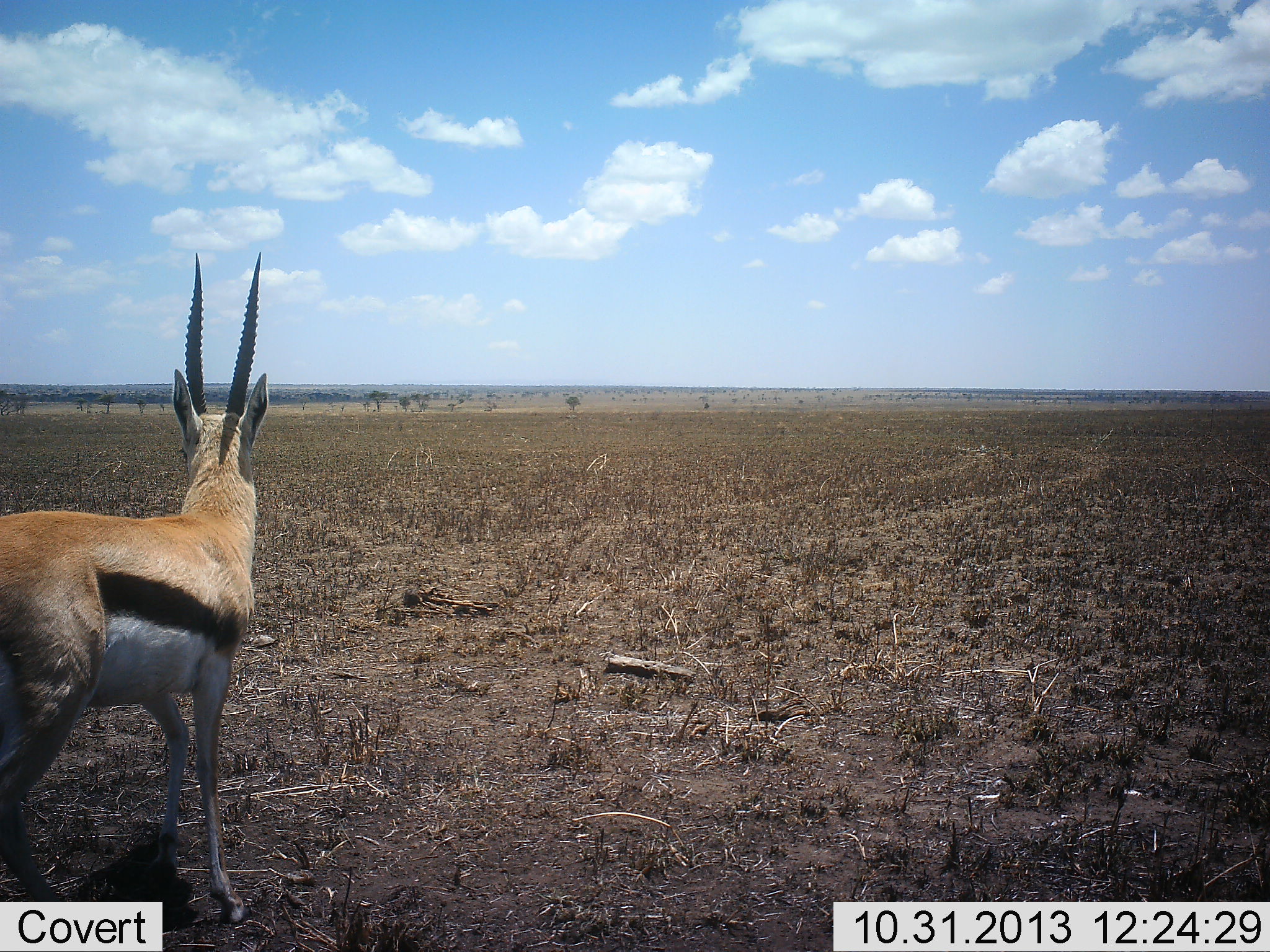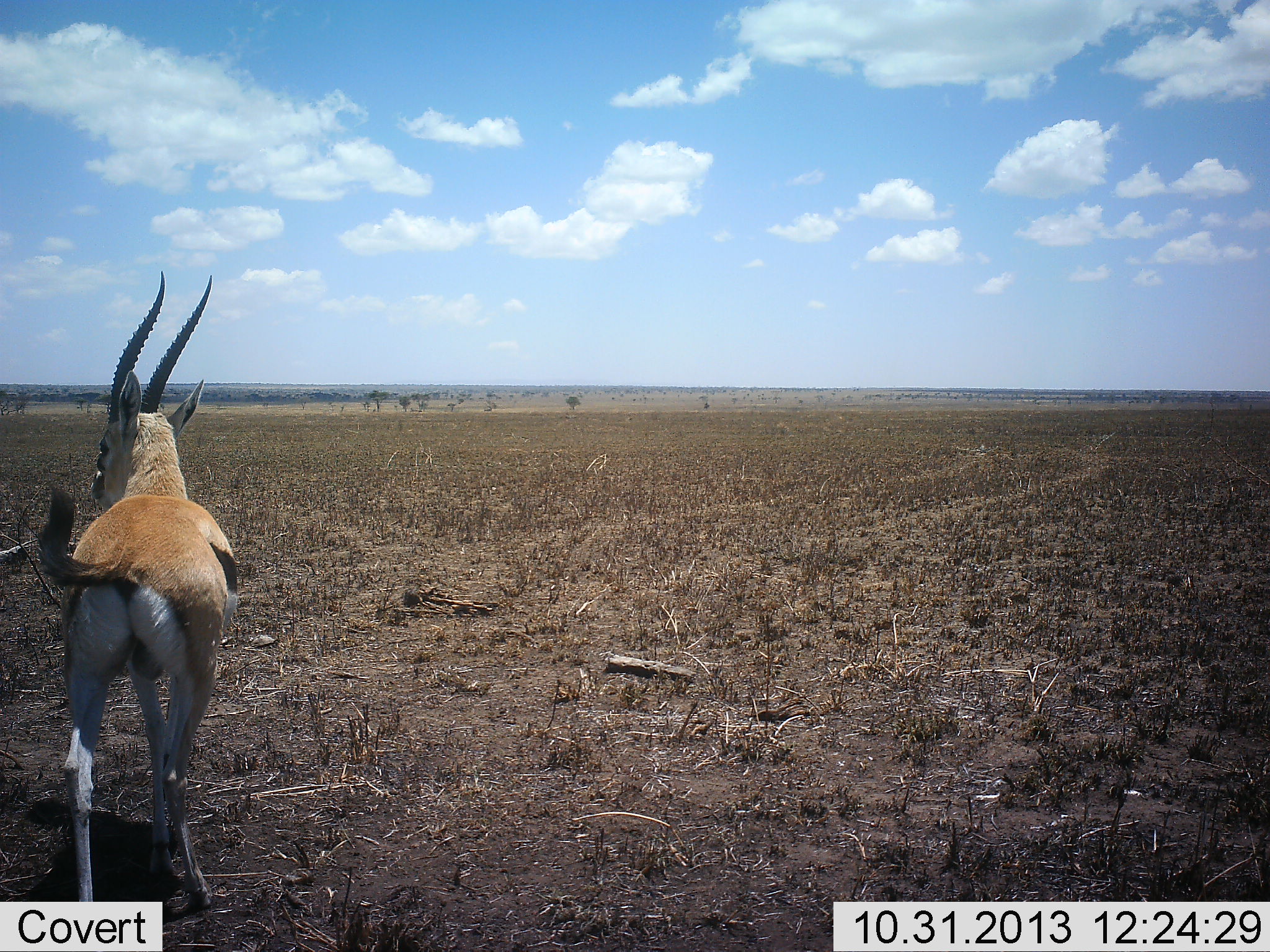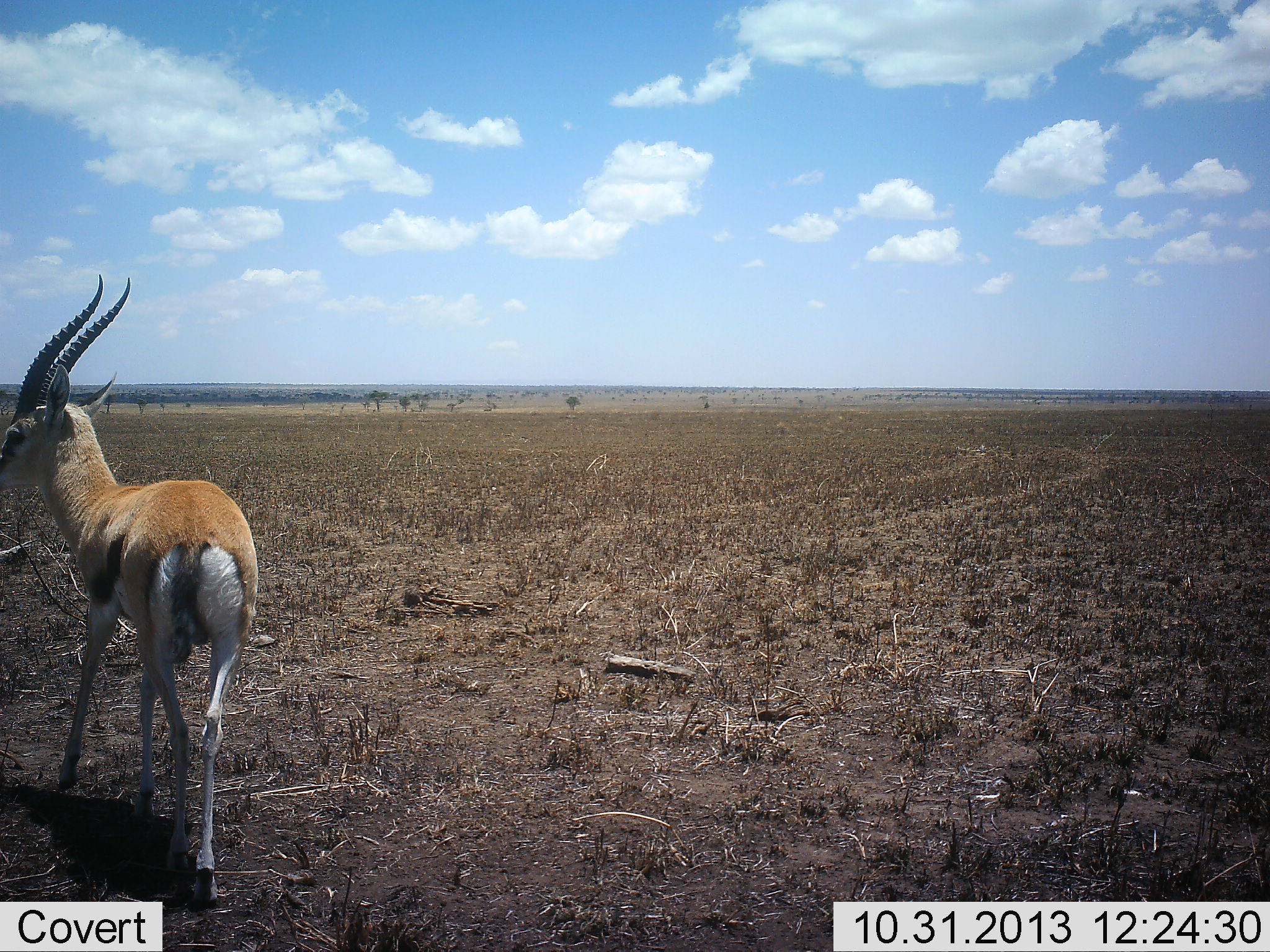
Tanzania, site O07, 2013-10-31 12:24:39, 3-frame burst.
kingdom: Animalia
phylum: Chordata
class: Mammalia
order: Artiodactyla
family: Bovidae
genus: Eudorcas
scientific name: Eudorcas thomsonii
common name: thomson's gazelle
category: gazellethomsons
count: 1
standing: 50%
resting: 0%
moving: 50%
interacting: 0%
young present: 0%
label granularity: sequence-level